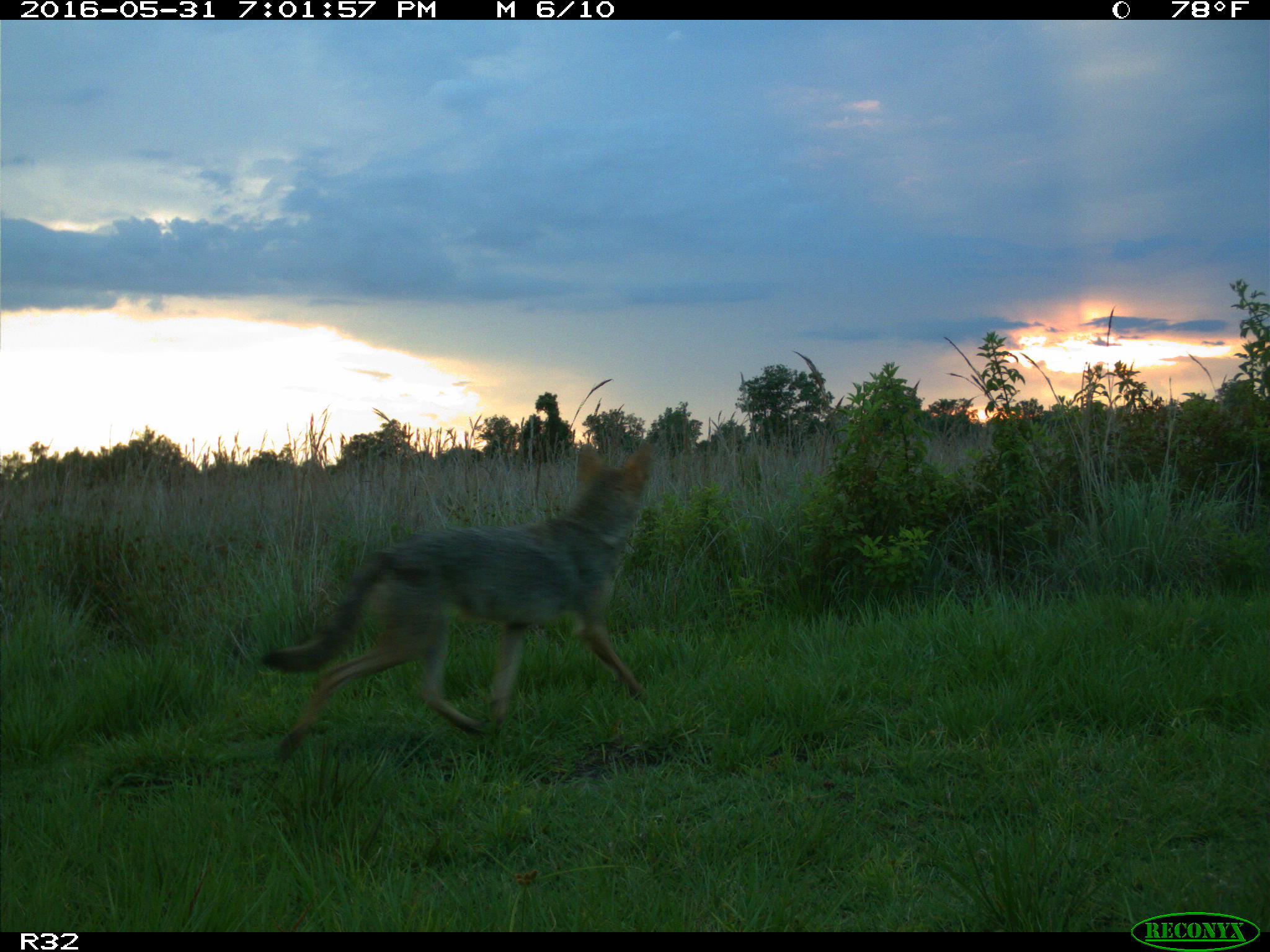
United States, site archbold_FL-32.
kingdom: Animalia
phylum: Chordata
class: Mammalia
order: Carnivora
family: Canidae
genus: Canis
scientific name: Canis latrans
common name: coyote